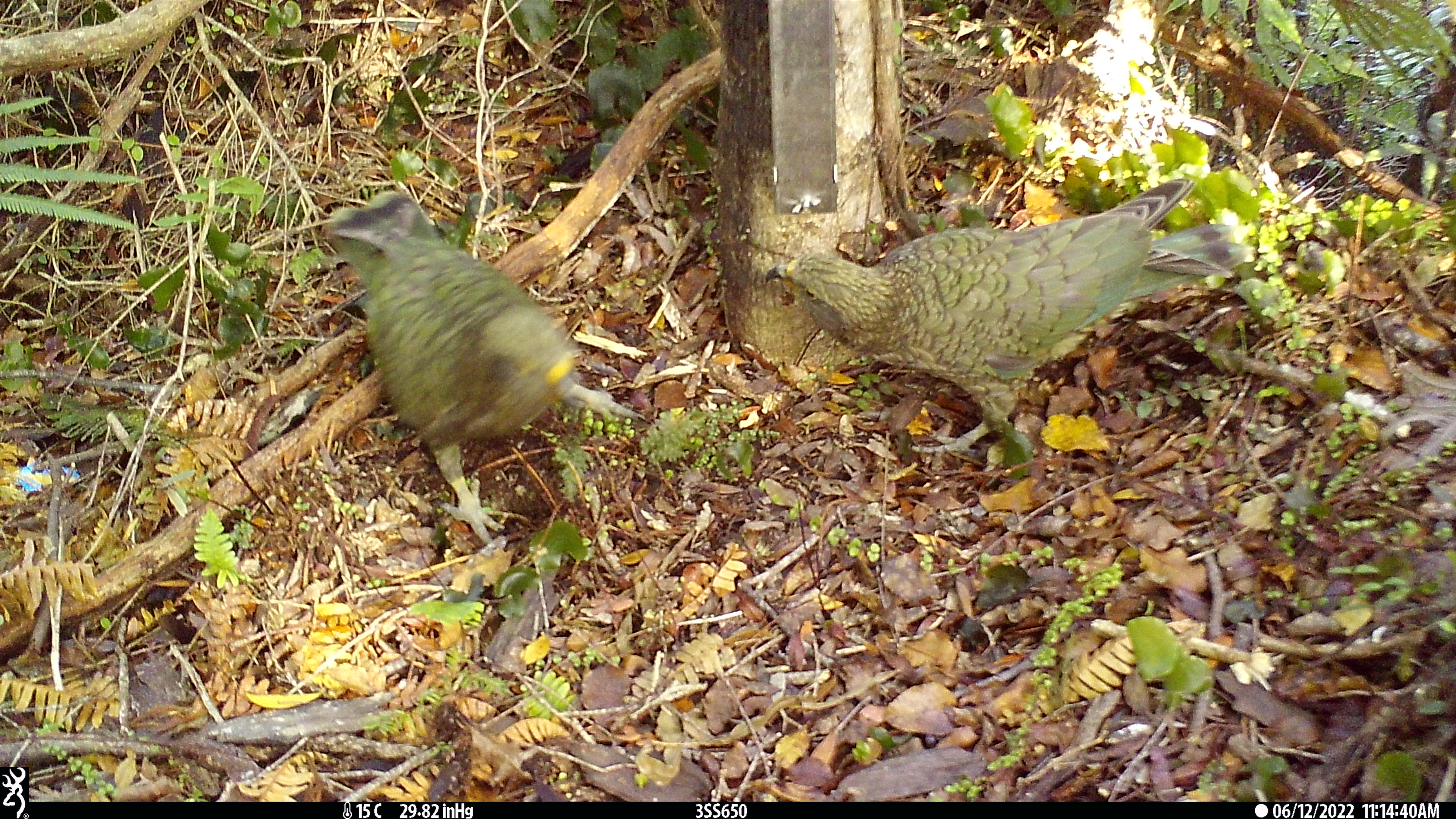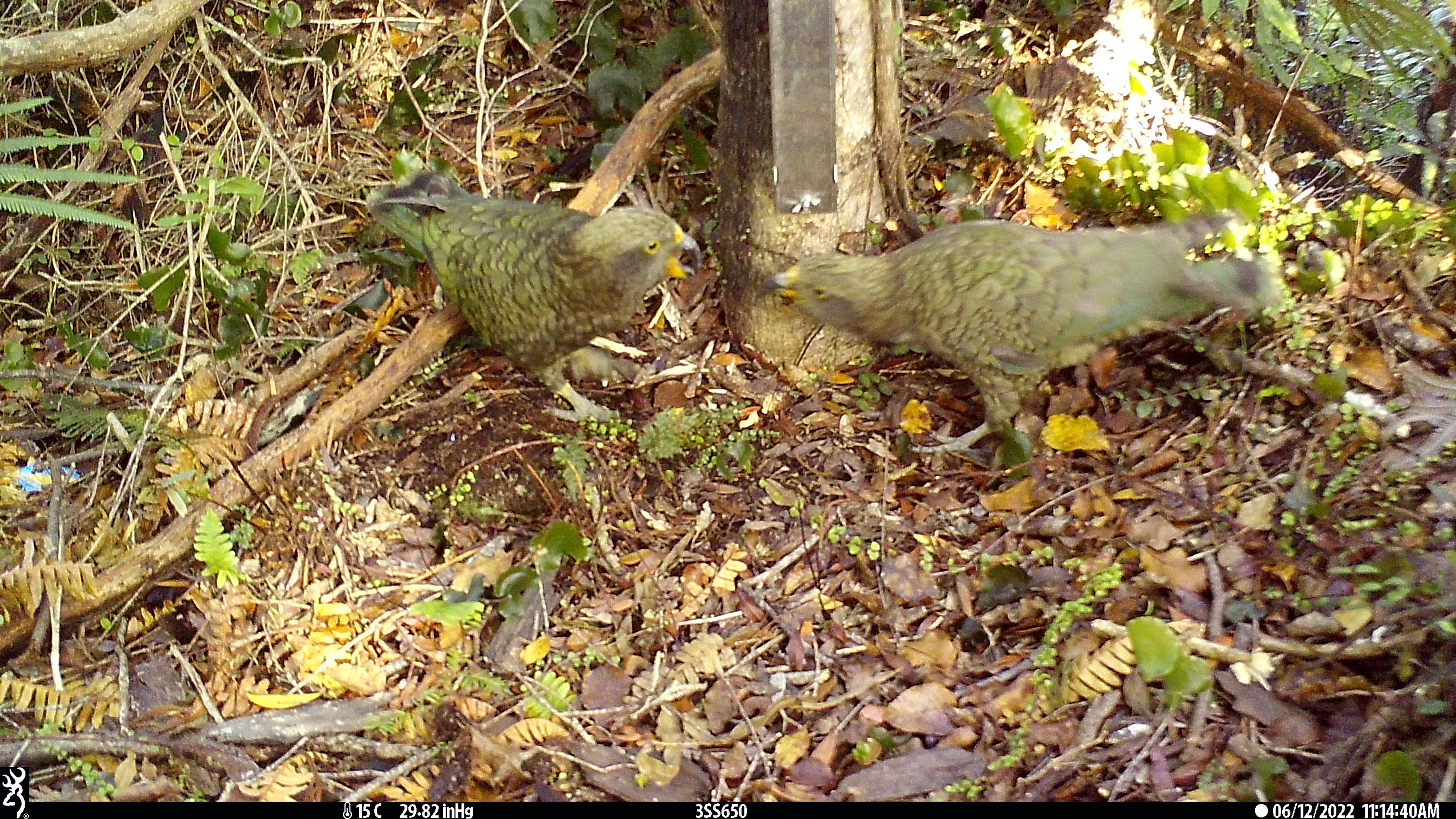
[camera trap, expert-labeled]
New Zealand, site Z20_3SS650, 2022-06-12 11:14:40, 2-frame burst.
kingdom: Animalia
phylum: Chordata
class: Aves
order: Psittaciformes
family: Strigopidae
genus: Nestor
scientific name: Nestor notabilis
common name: kea